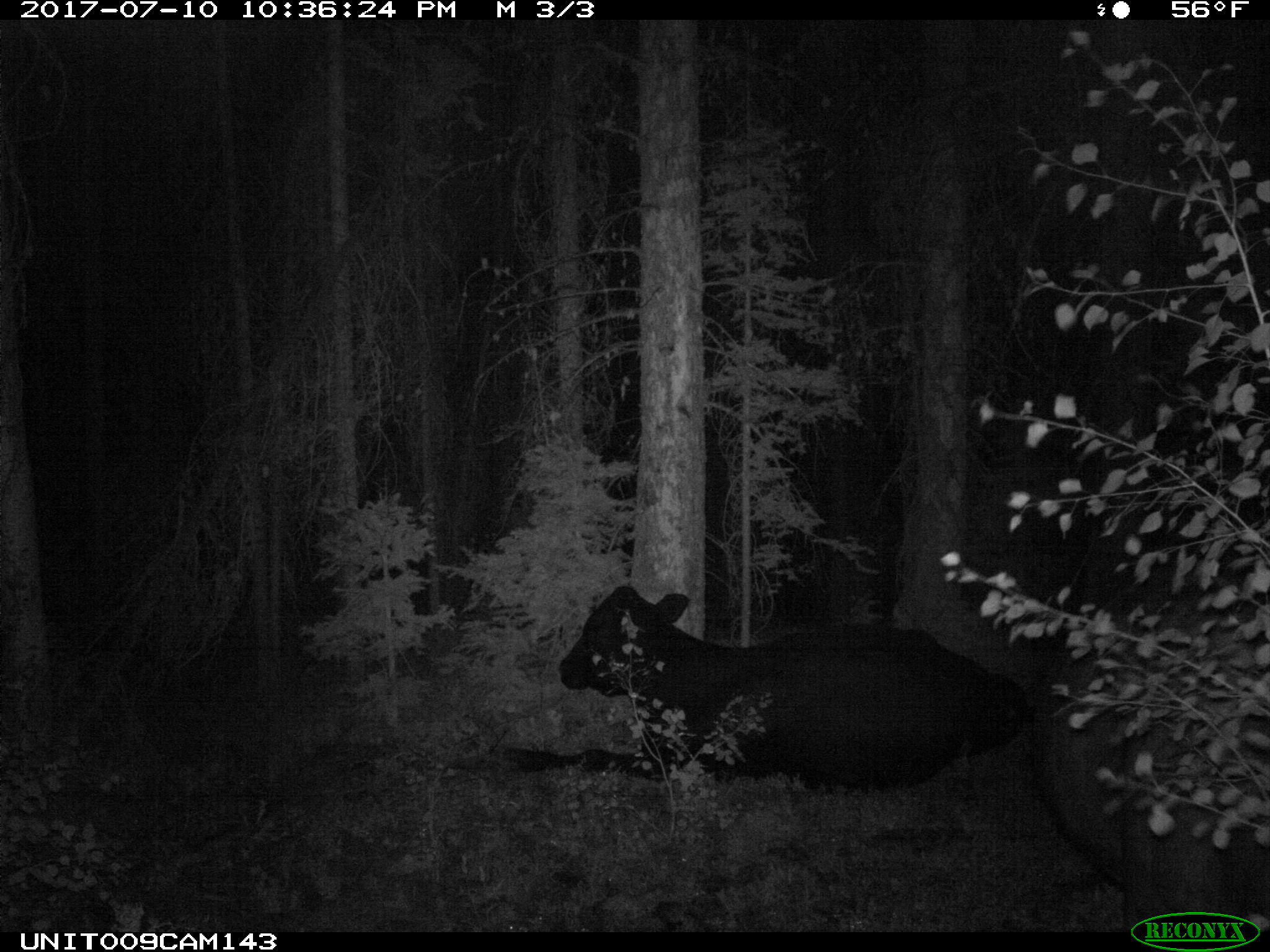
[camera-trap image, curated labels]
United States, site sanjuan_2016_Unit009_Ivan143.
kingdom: Animalia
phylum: Chordata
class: Mammalia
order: Artiodactyla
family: Bovidae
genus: Bos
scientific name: Bos taurus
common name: domestic cow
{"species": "Bos taurus (domestic cow)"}